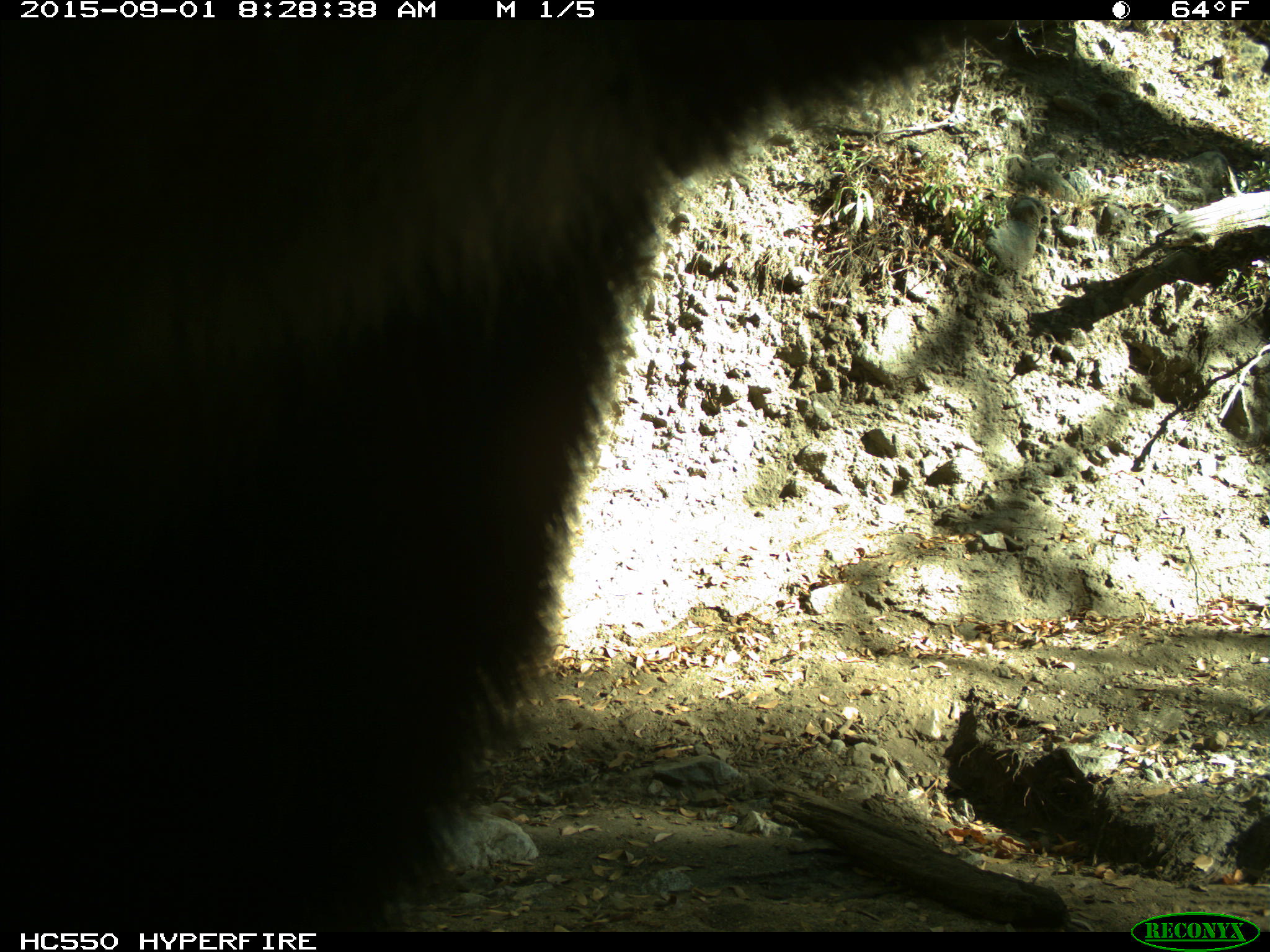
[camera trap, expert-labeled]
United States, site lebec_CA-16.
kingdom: Animalia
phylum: Chordata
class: Mammalia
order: Carnivora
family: Ursidae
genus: Ursus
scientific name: Ursus americanus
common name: american black bear